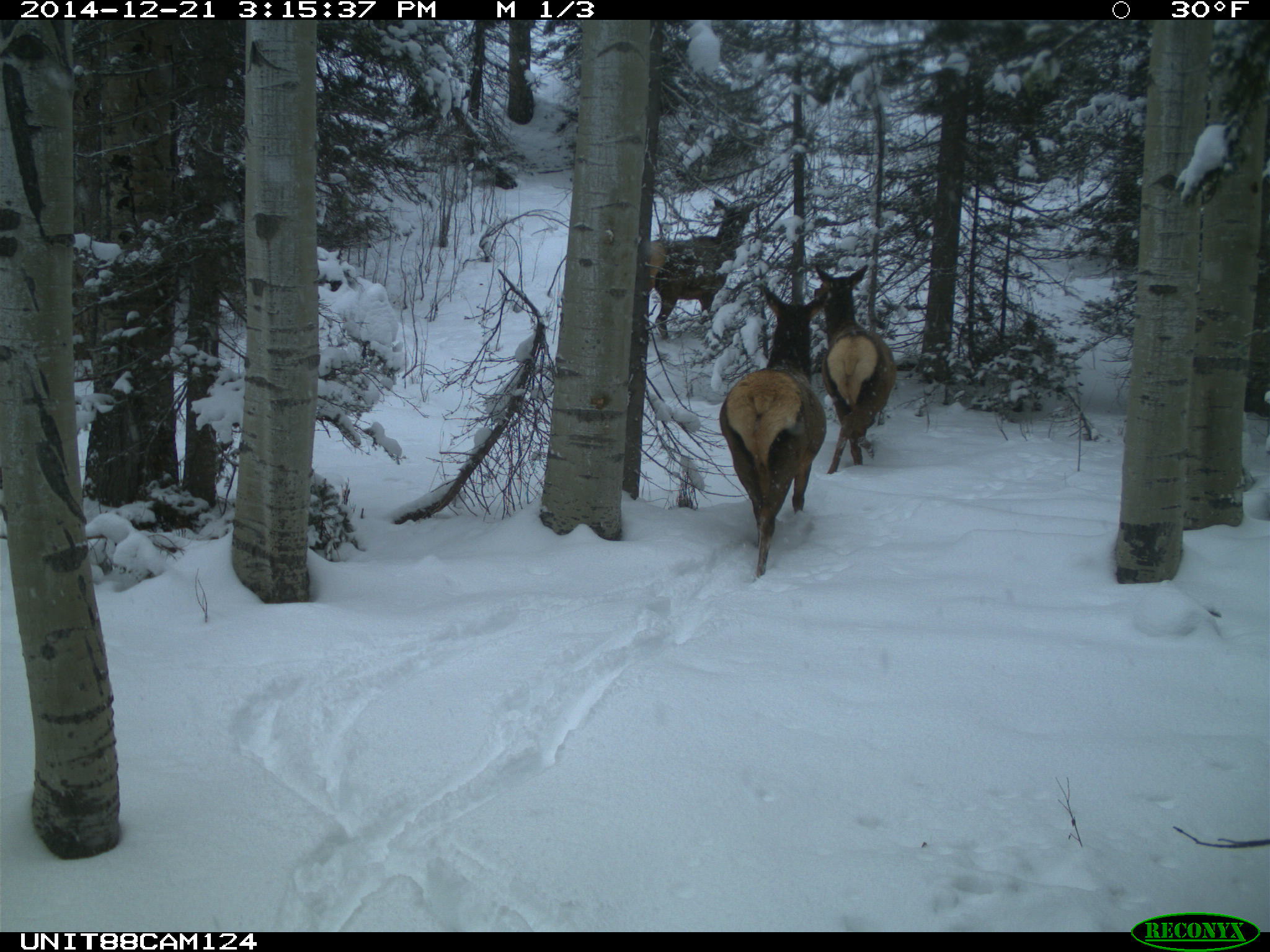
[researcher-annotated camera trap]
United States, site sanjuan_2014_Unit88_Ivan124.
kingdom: Animalia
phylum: Chordata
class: Mammalia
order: Artiodactyla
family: Cervidae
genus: Cervus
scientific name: Cervus elaphus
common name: red deer